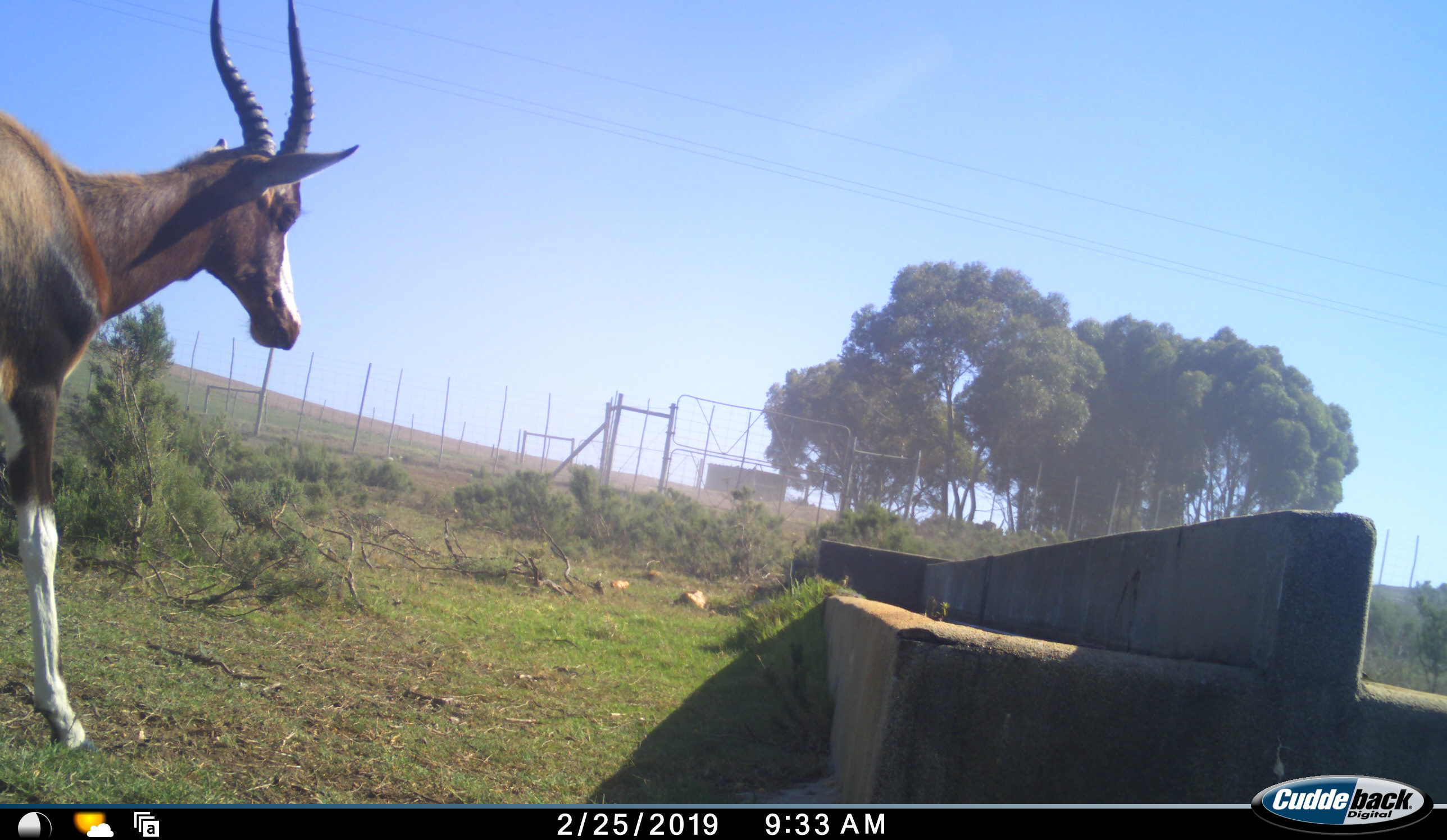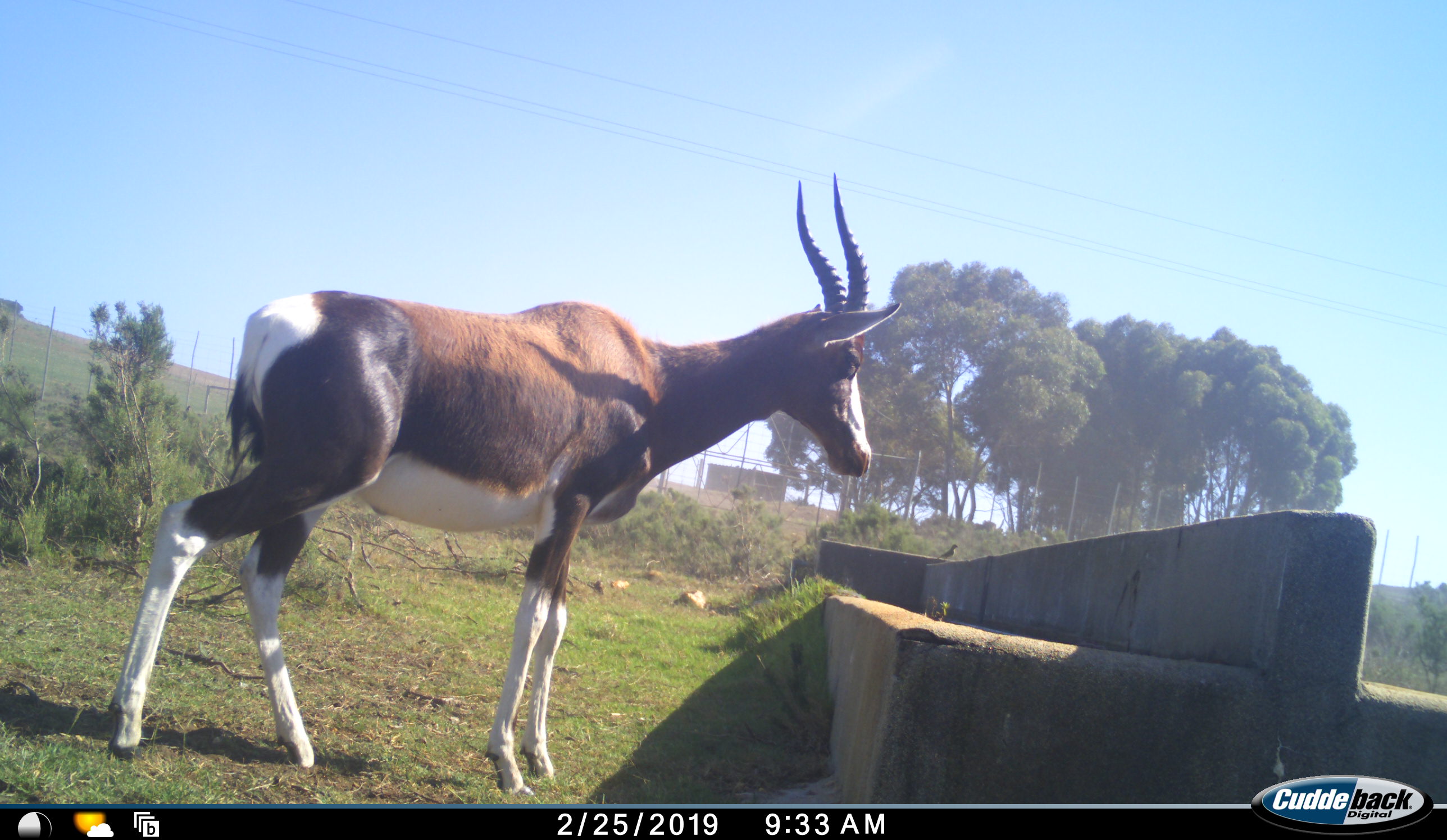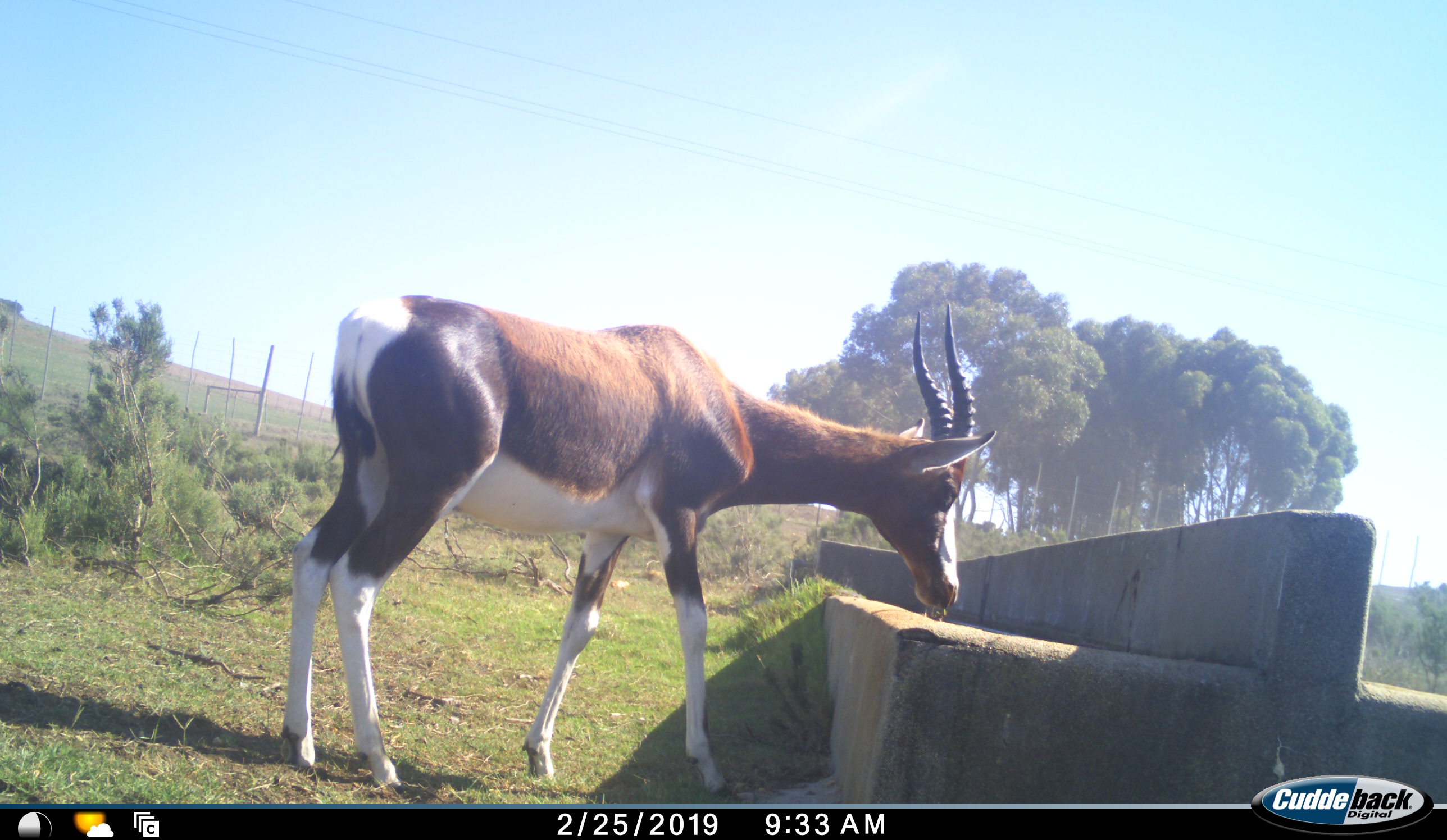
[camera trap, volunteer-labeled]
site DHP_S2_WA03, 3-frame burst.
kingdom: Animalia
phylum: Chordata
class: Mammalia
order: Artiodactyla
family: Bovidae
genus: Damaliscus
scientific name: Damaliscus pygargus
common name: bontebok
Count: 1.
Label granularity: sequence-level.